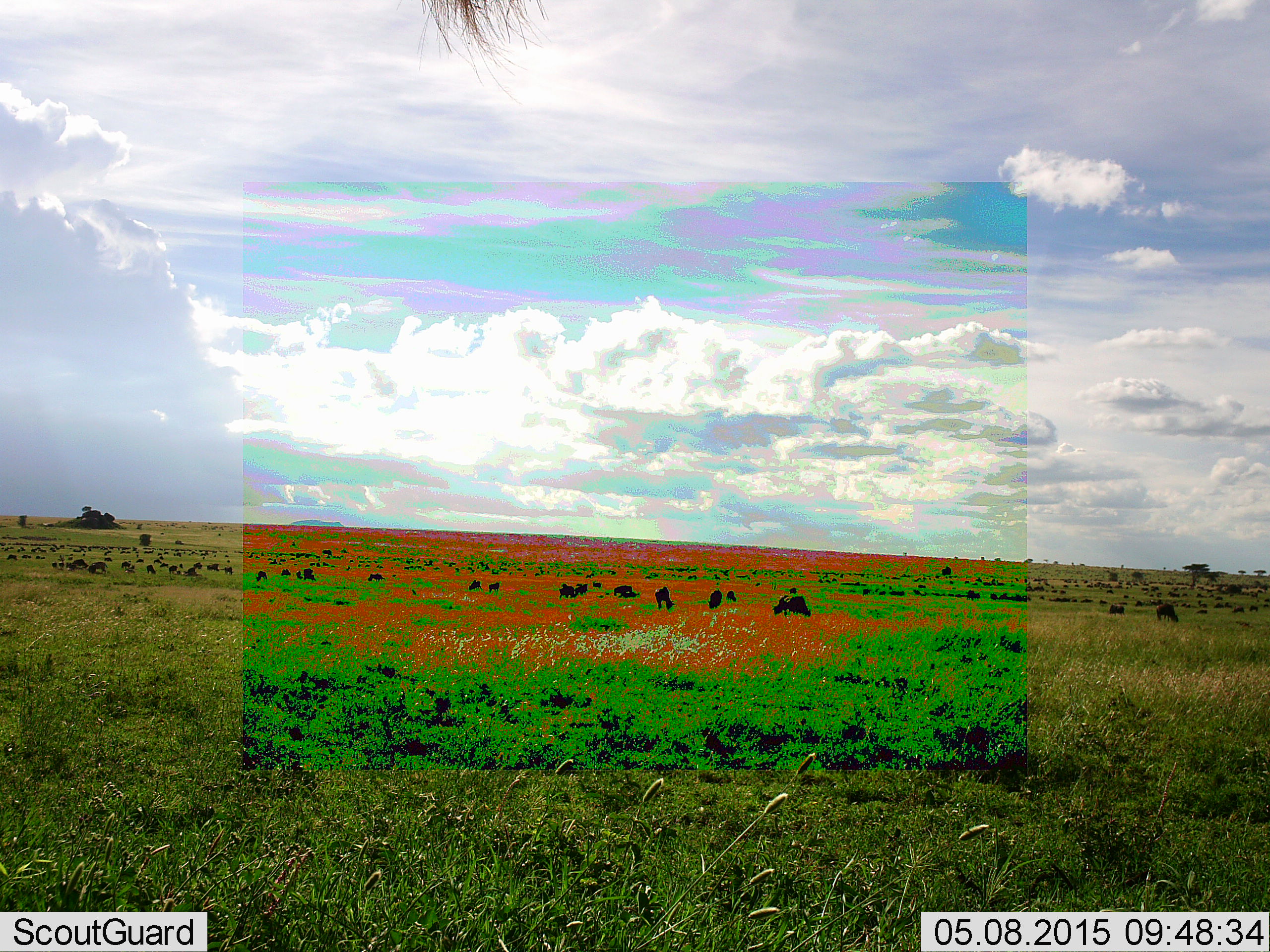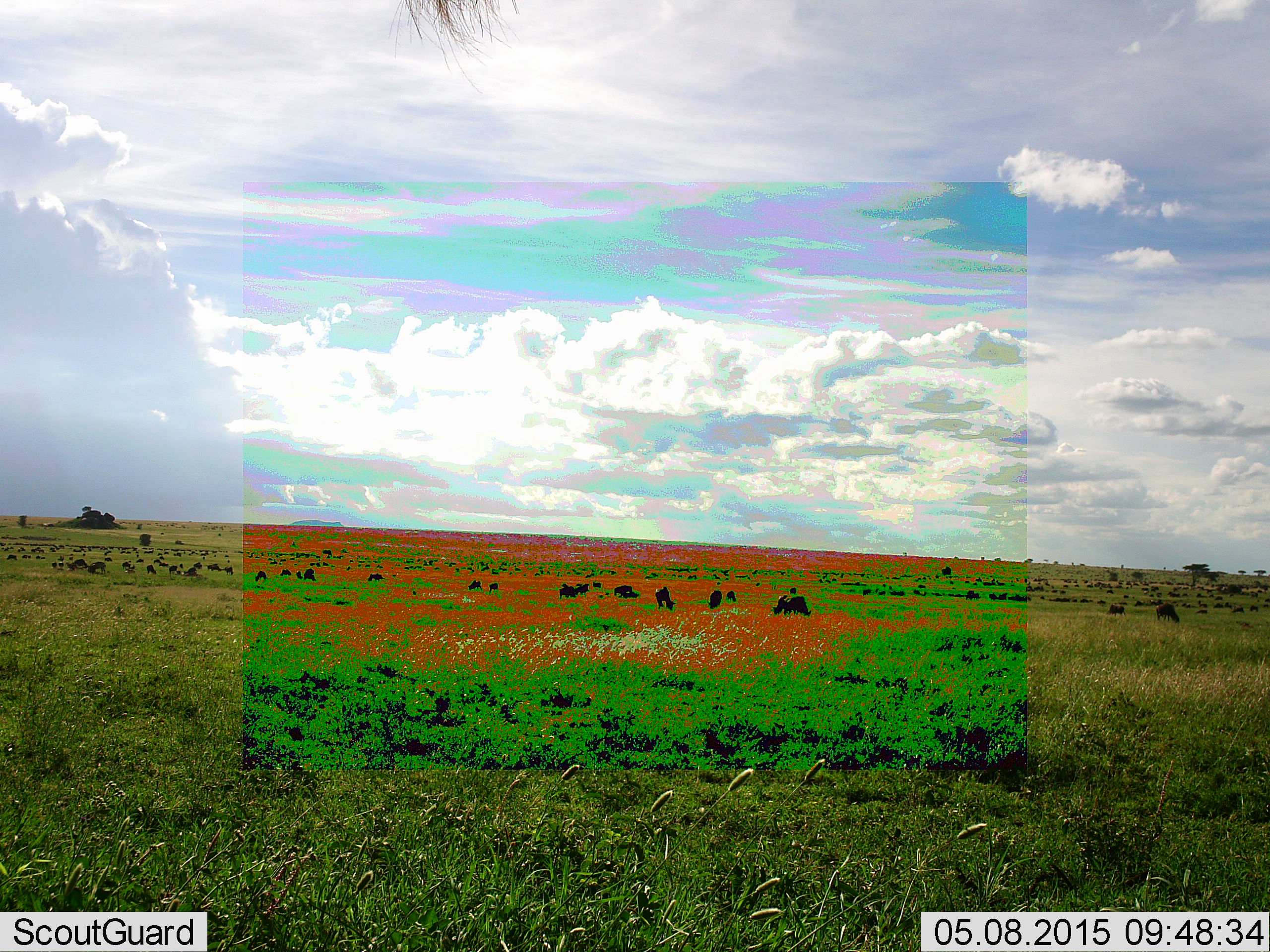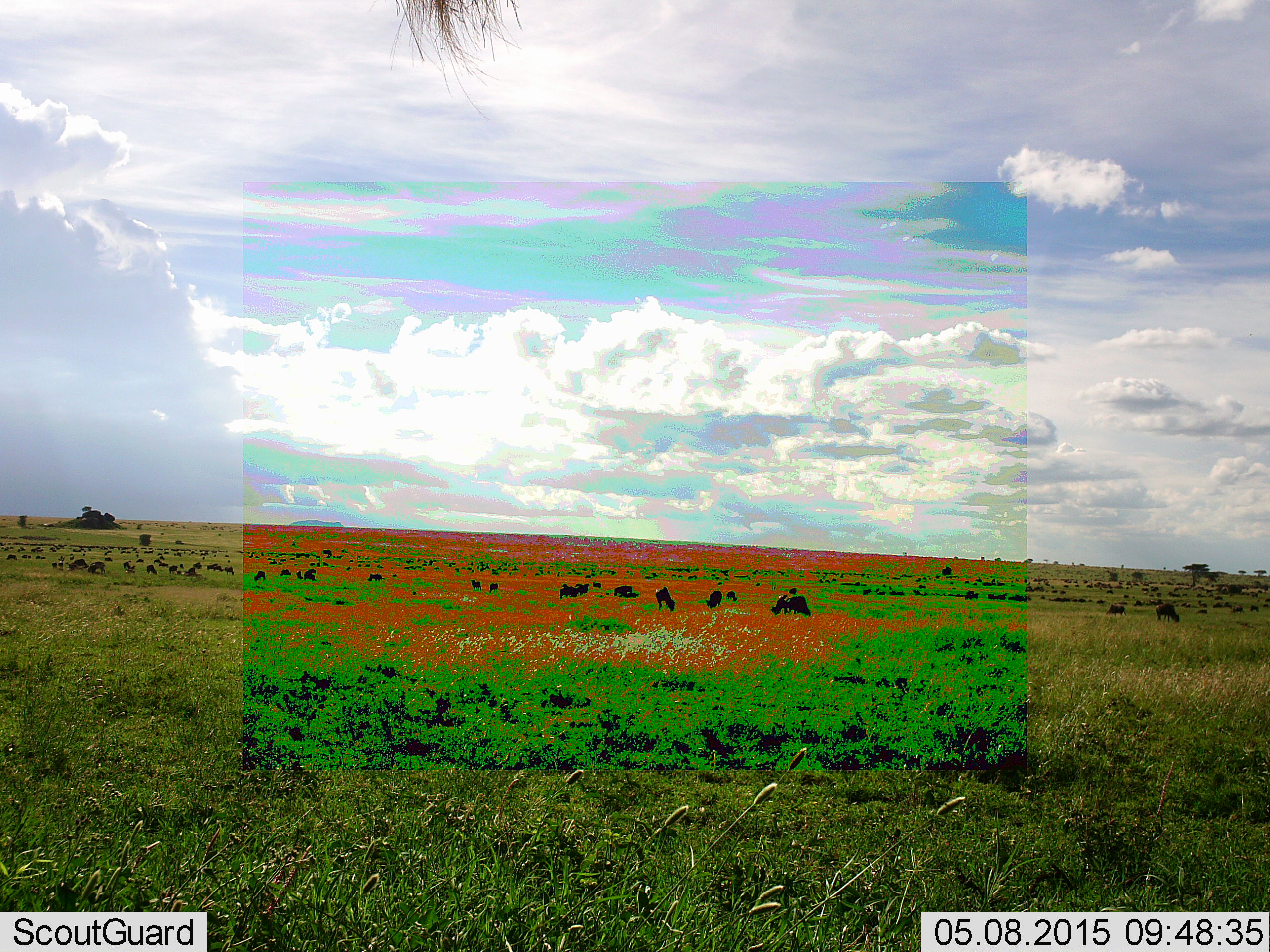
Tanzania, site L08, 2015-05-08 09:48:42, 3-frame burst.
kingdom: Animalia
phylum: Chordata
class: Mammalia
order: Artiodactyla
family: Bovidae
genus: Connochaetes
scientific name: Connochaetes taurinus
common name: blue wildebeest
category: wildebeest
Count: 51+.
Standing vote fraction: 50%.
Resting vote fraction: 10%.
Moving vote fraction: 20%.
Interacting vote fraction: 0%.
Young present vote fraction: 0%.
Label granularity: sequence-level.